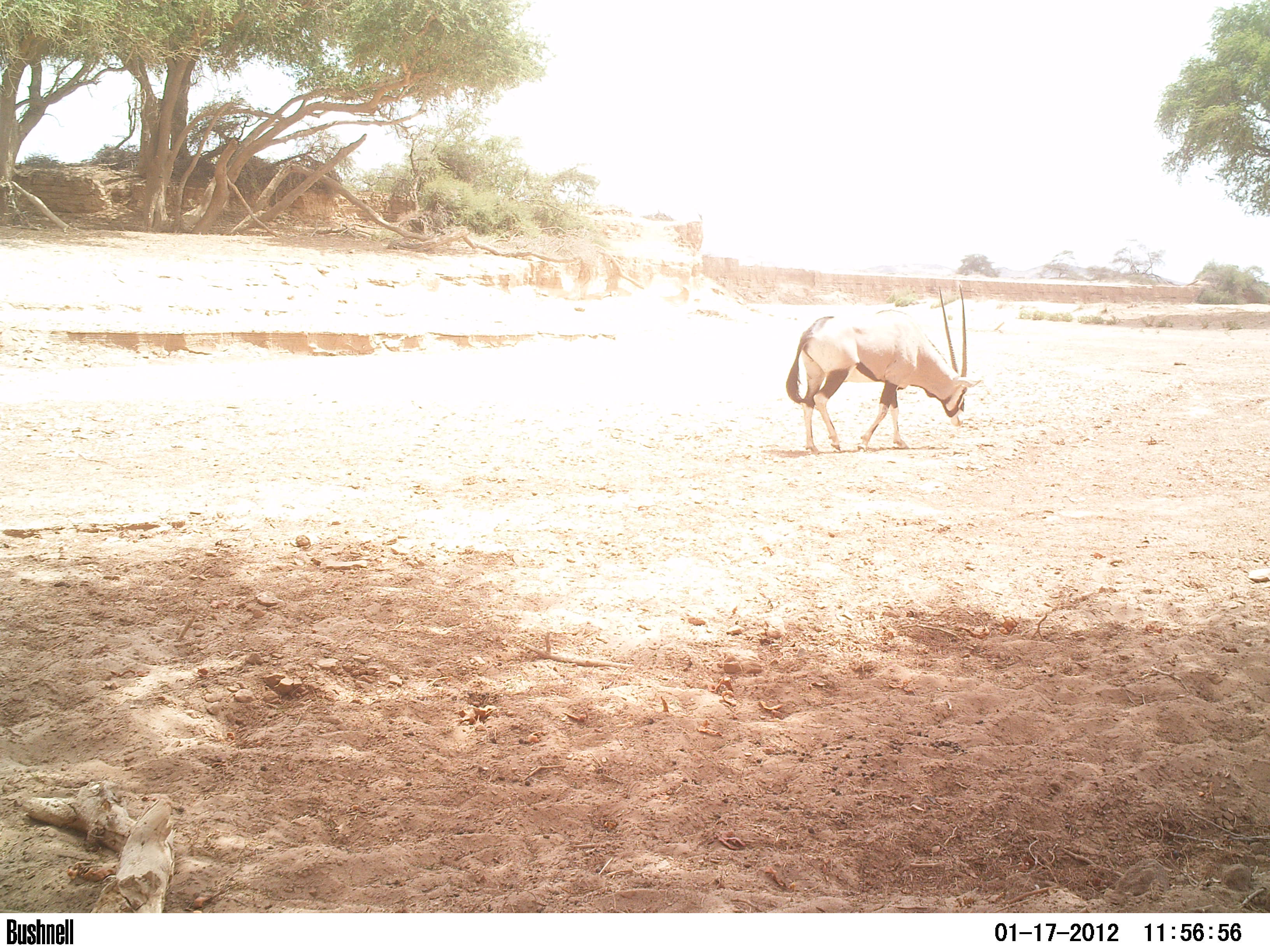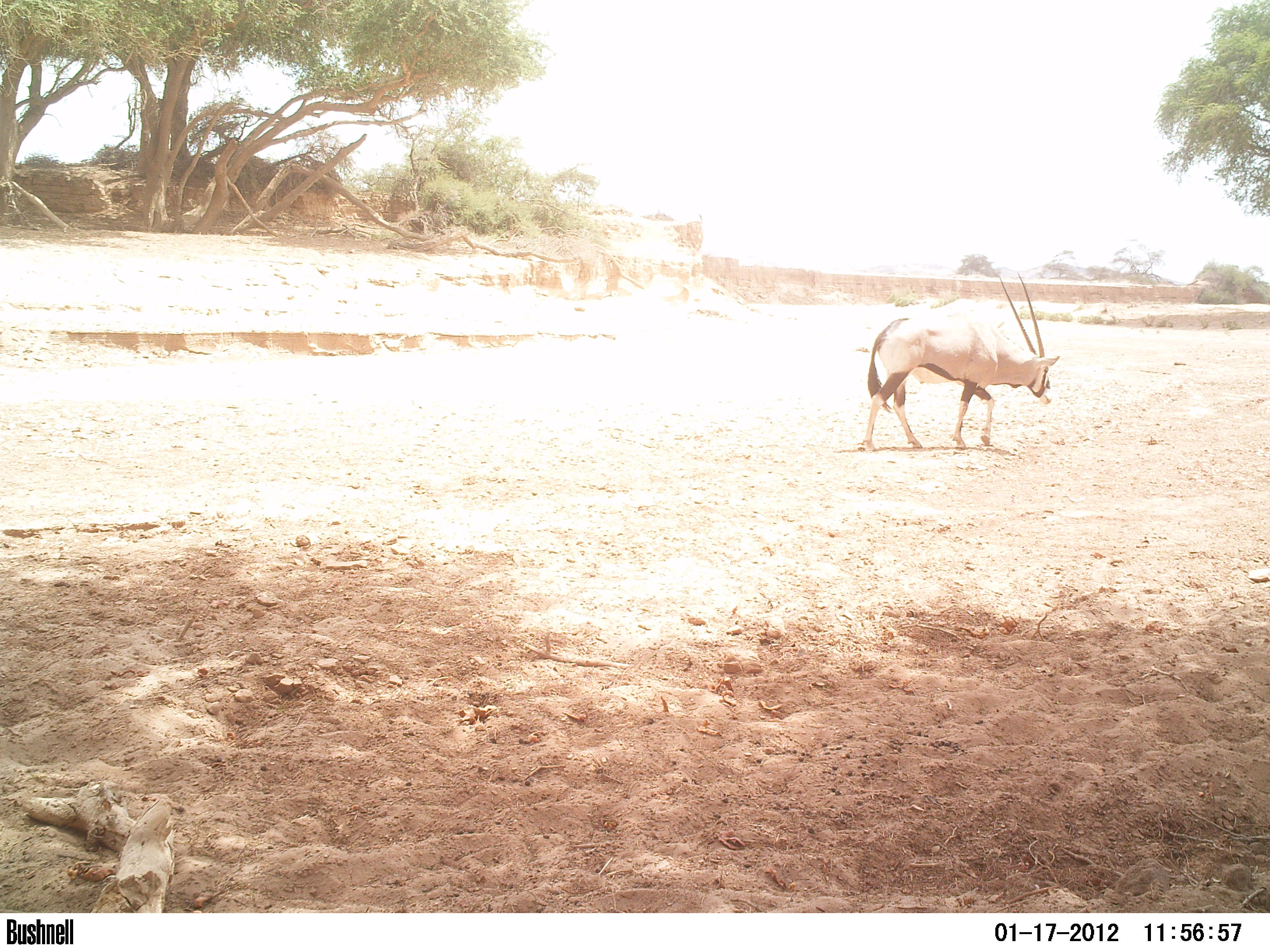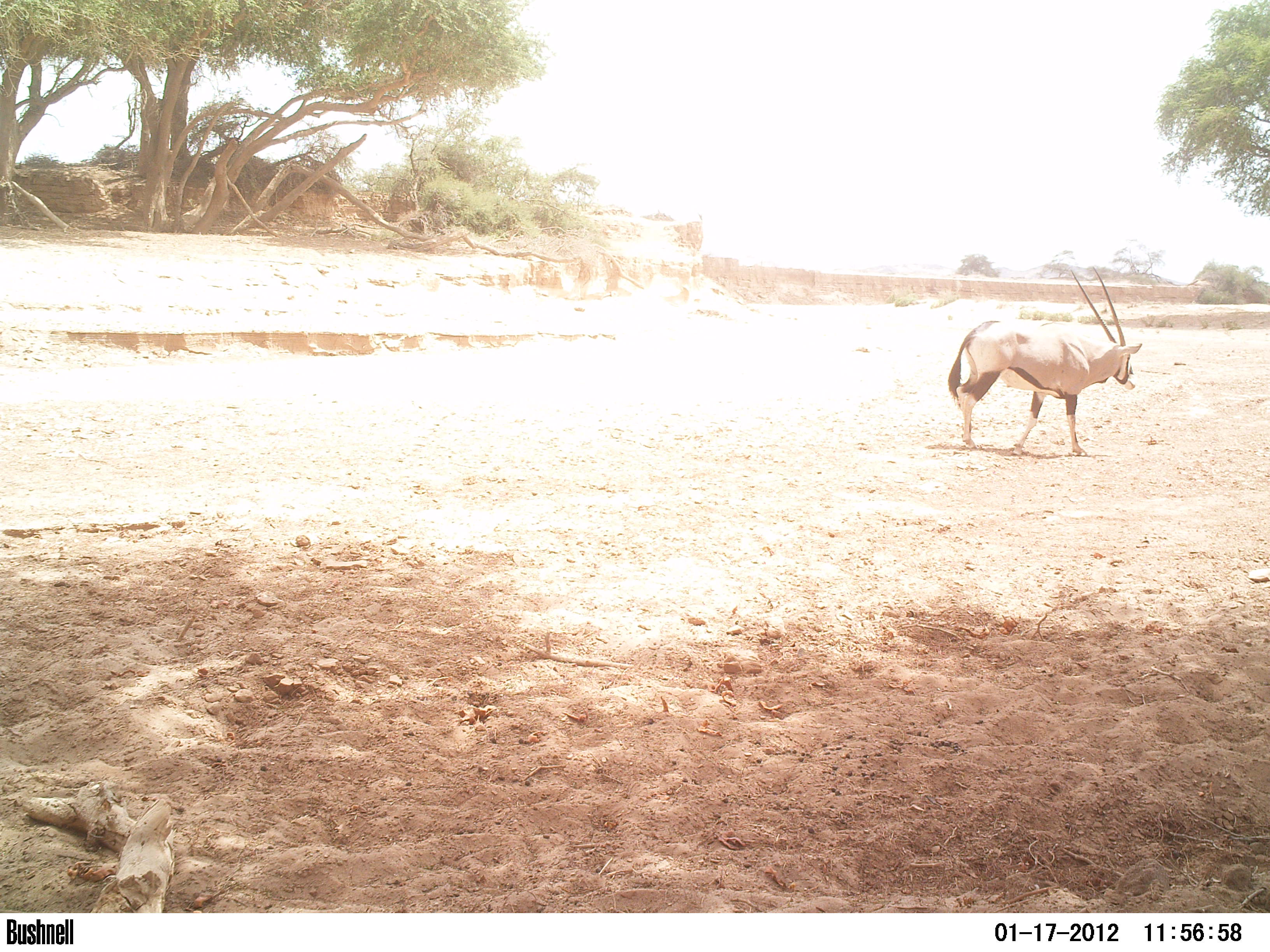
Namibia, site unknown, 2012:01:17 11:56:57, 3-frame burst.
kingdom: Animalia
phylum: Chordata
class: Mammalia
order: Artiodactyla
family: Bovidae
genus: Oryx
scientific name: Oryx gazella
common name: gemsbok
Oryx gazella (gemsbok).